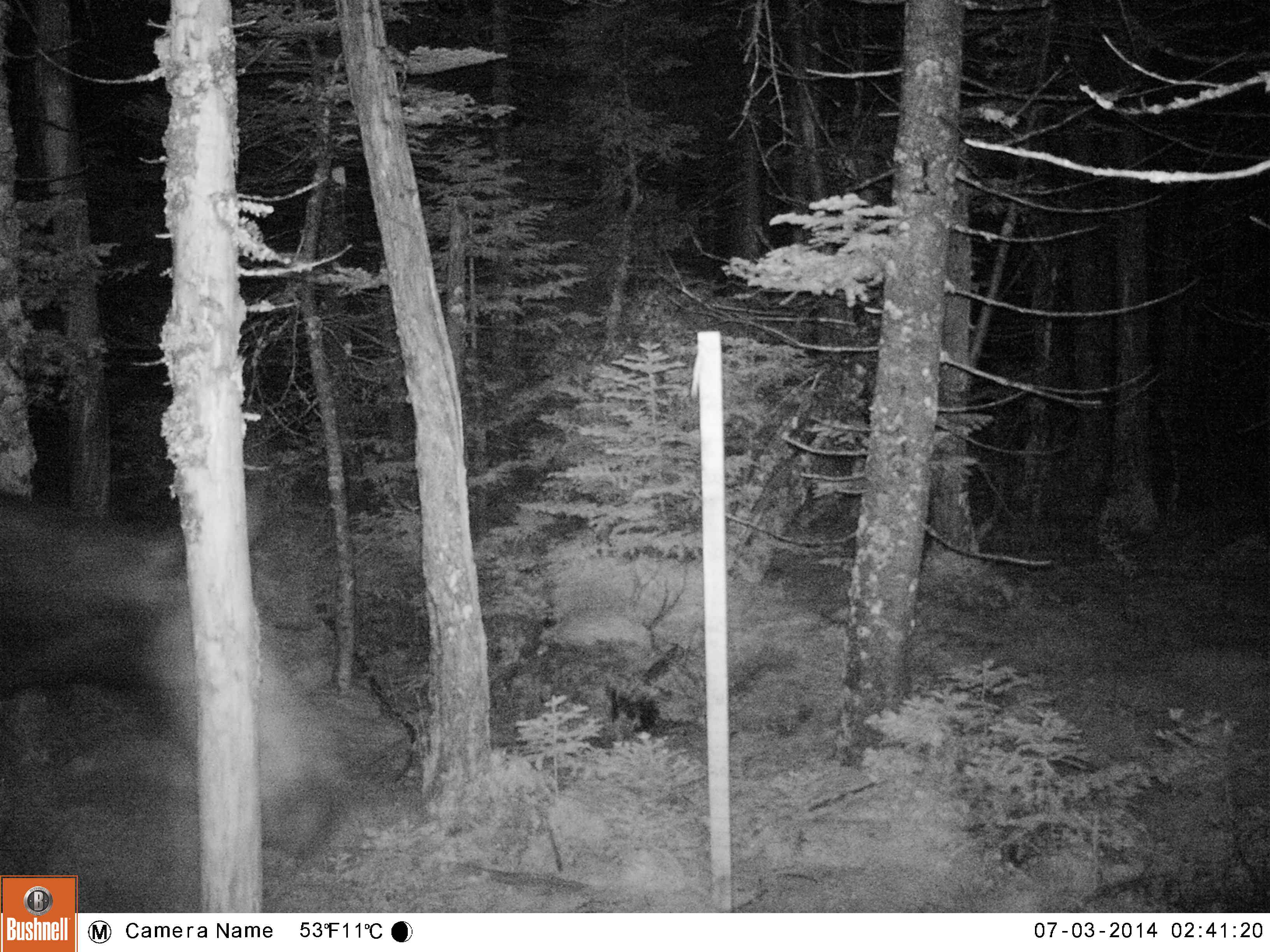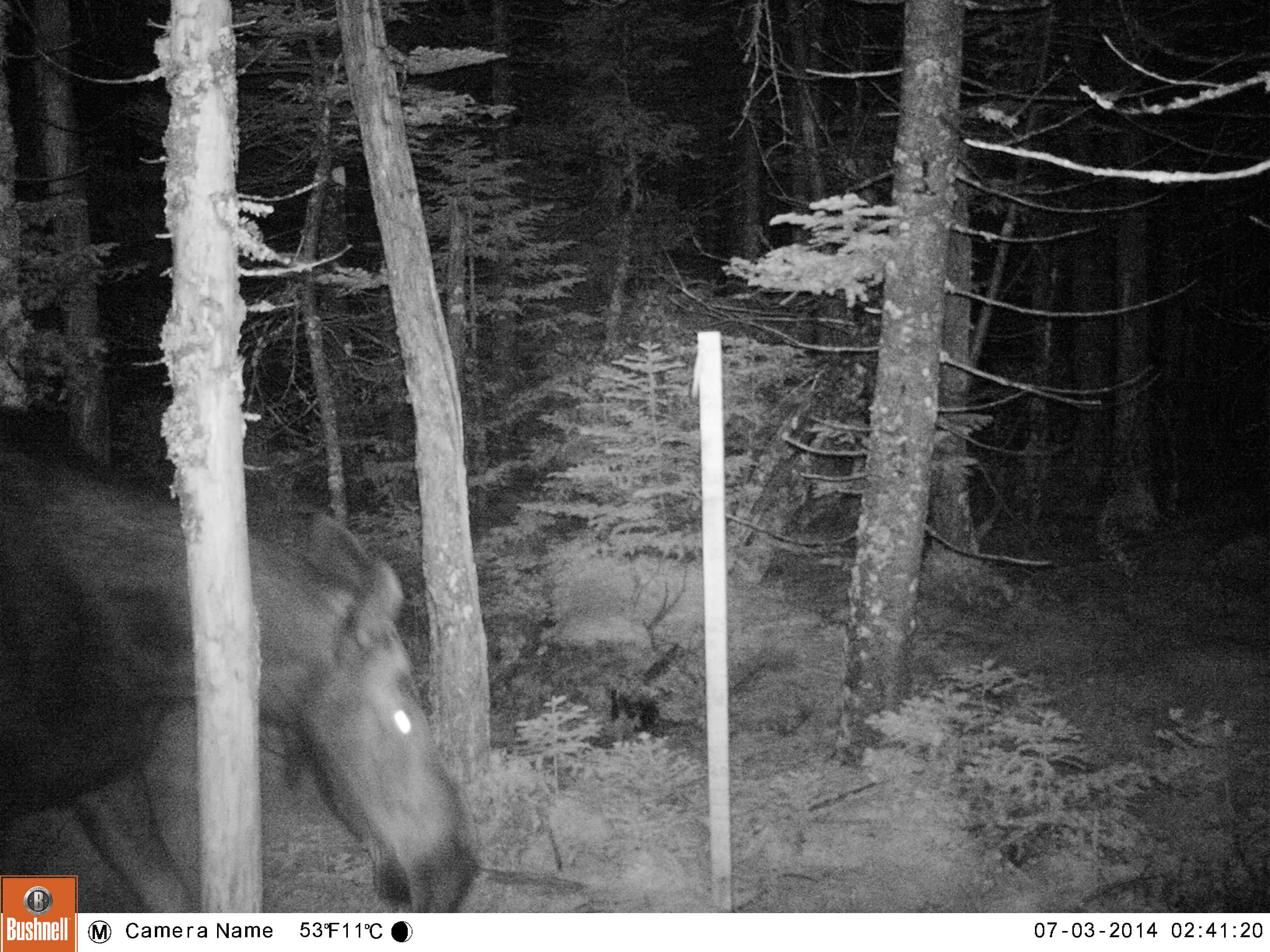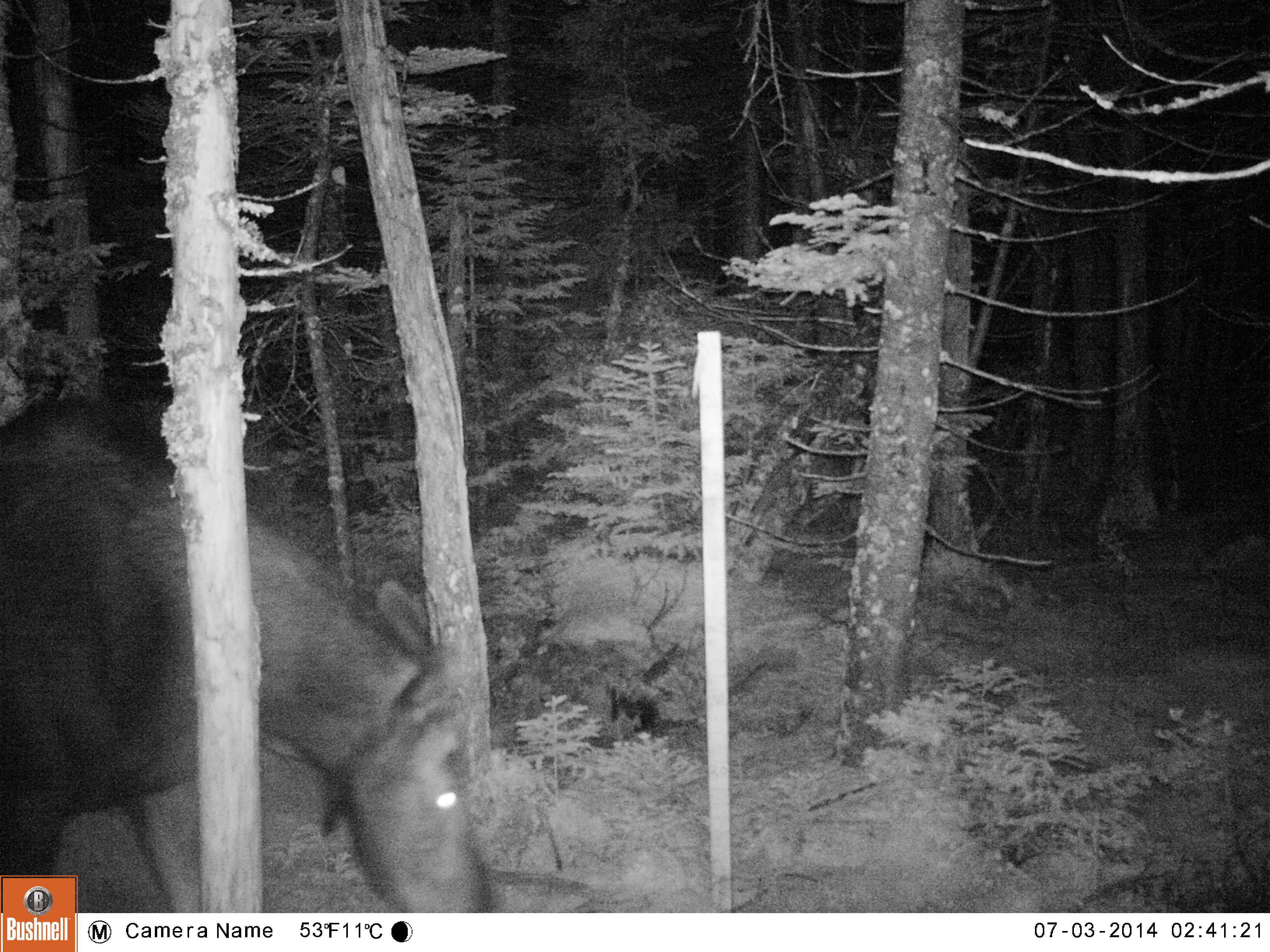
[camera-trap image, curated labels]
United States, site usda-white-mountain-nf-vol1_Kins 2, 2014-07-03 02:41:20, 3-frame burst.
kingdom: Animalia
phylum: Chordata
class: Mammalia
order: Artiodactyla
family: Cervidae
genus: Alces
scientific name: Alces alces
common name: moose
Moose (Alces alces).